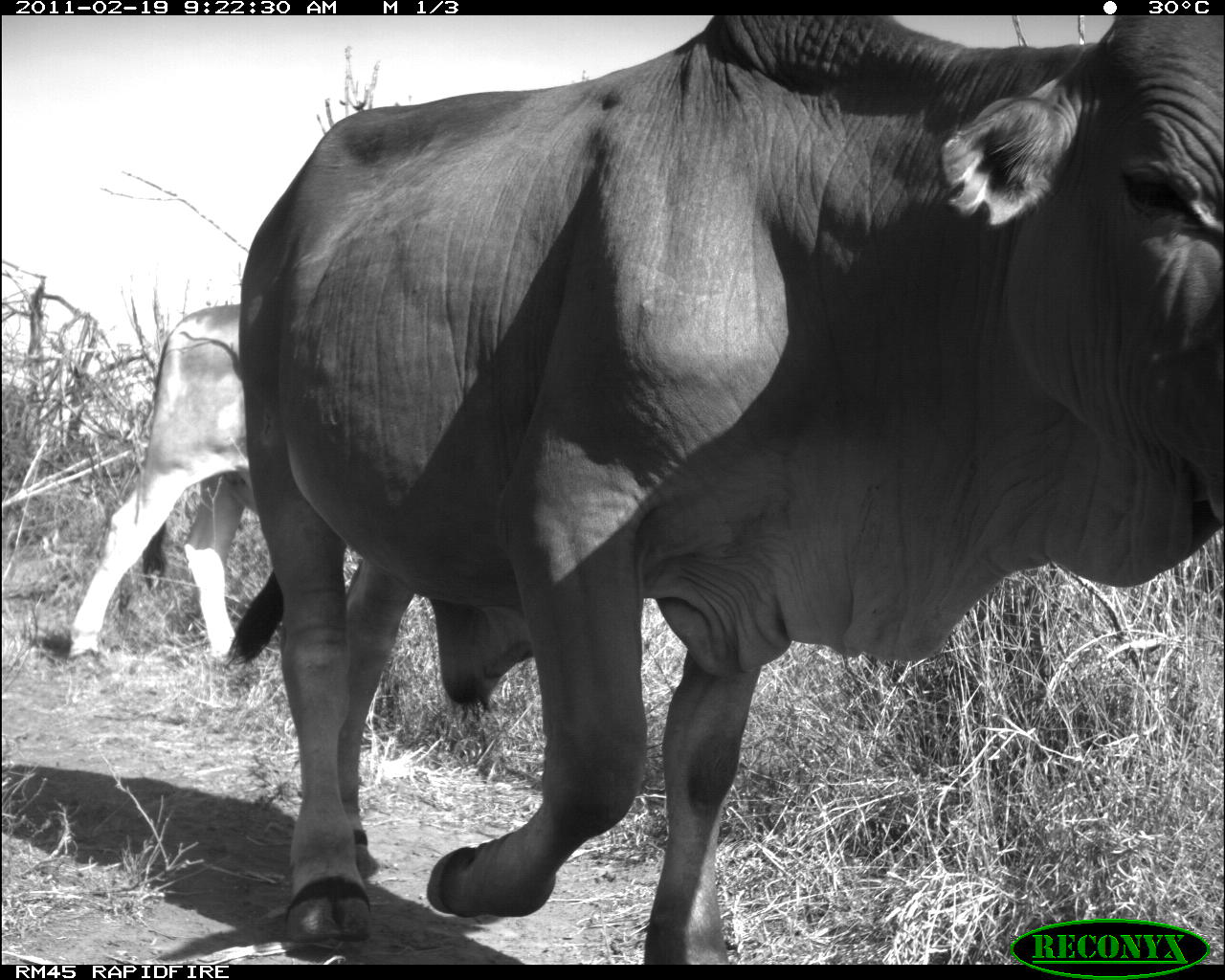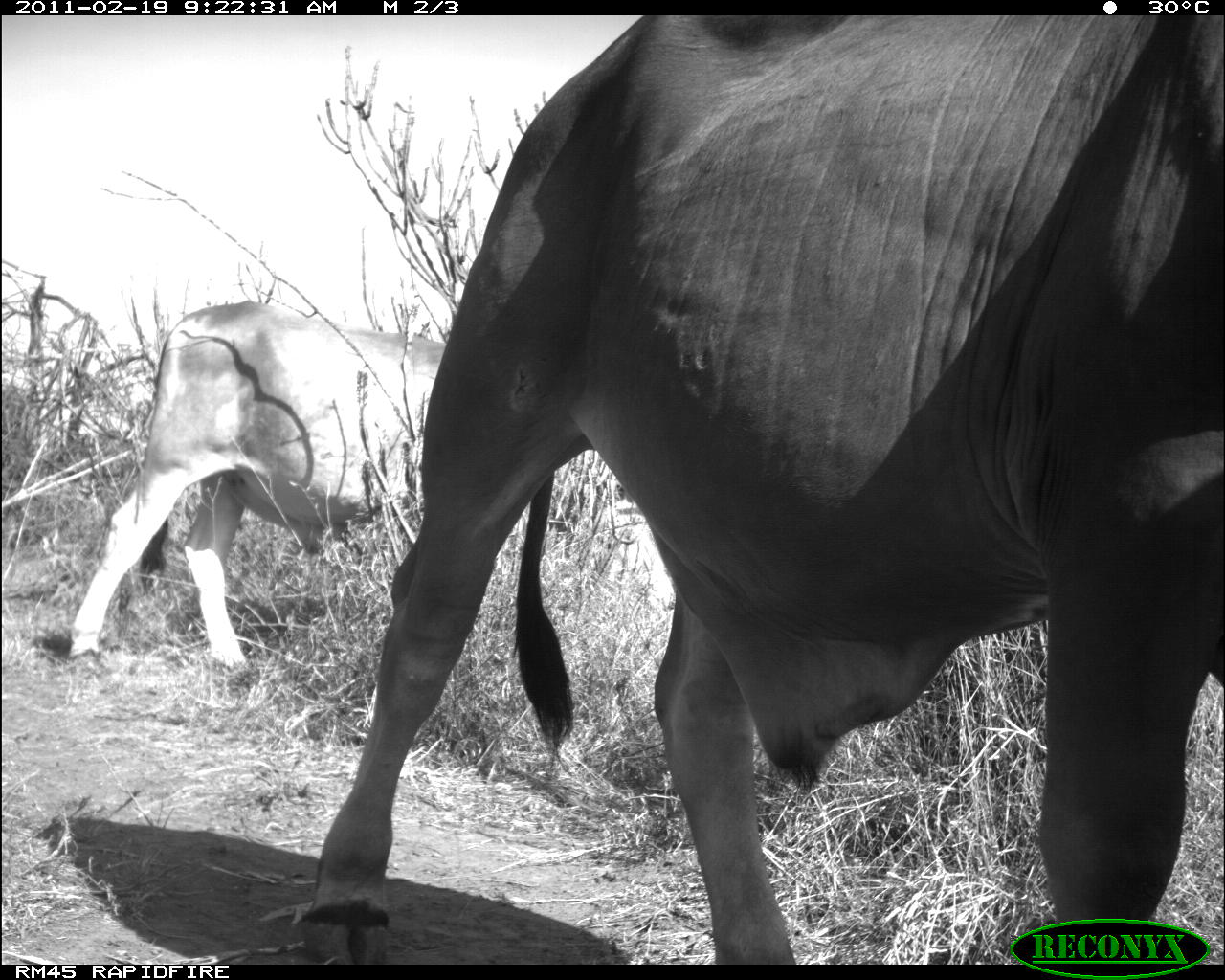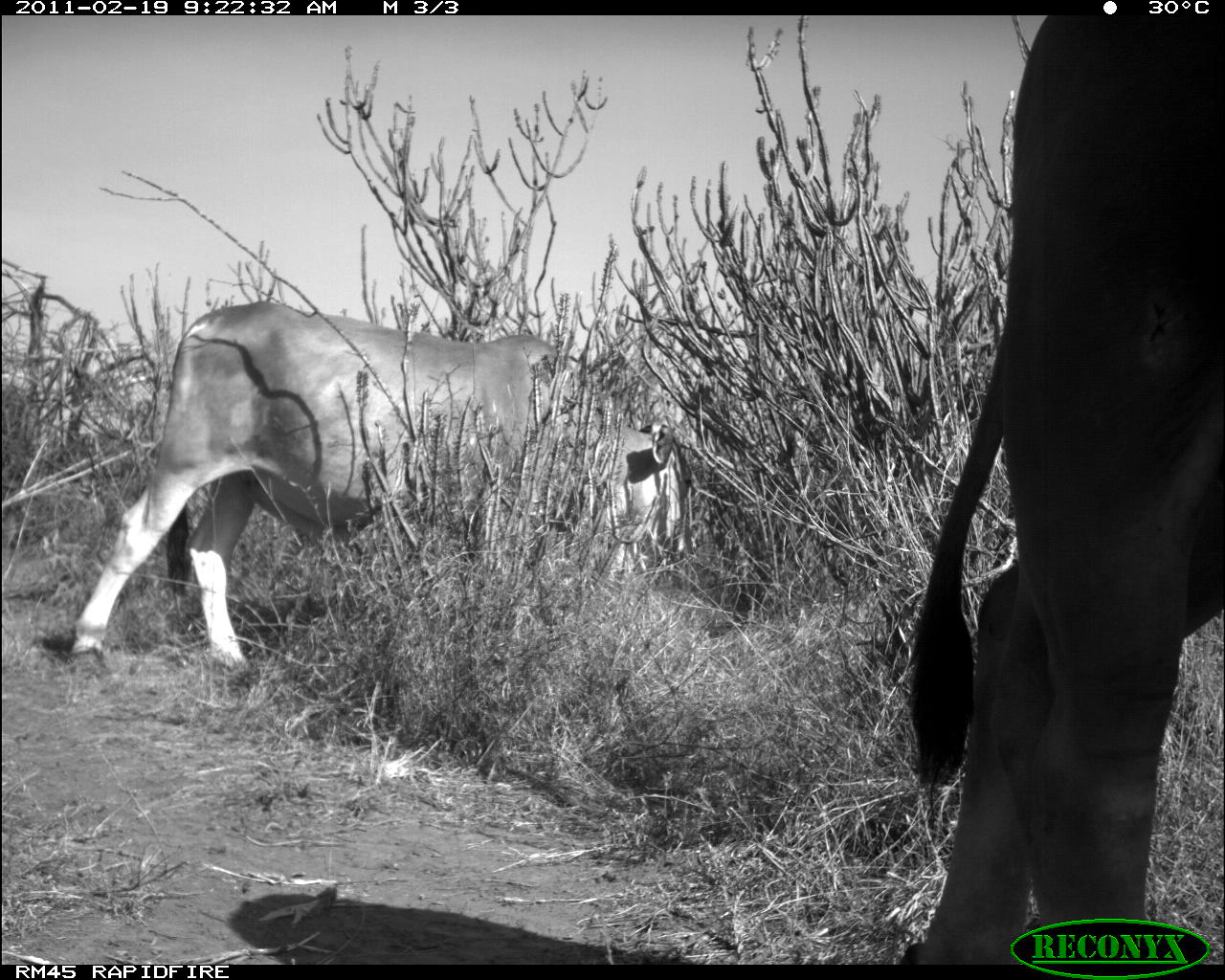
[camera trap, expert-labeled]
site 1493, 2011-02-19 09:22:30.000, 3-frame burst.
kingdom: Animalia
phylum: Chordata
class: Mammalia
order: Artiodactyla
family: Bovidae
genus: Bos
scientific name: Bos taurus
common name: domestic cattle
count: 2